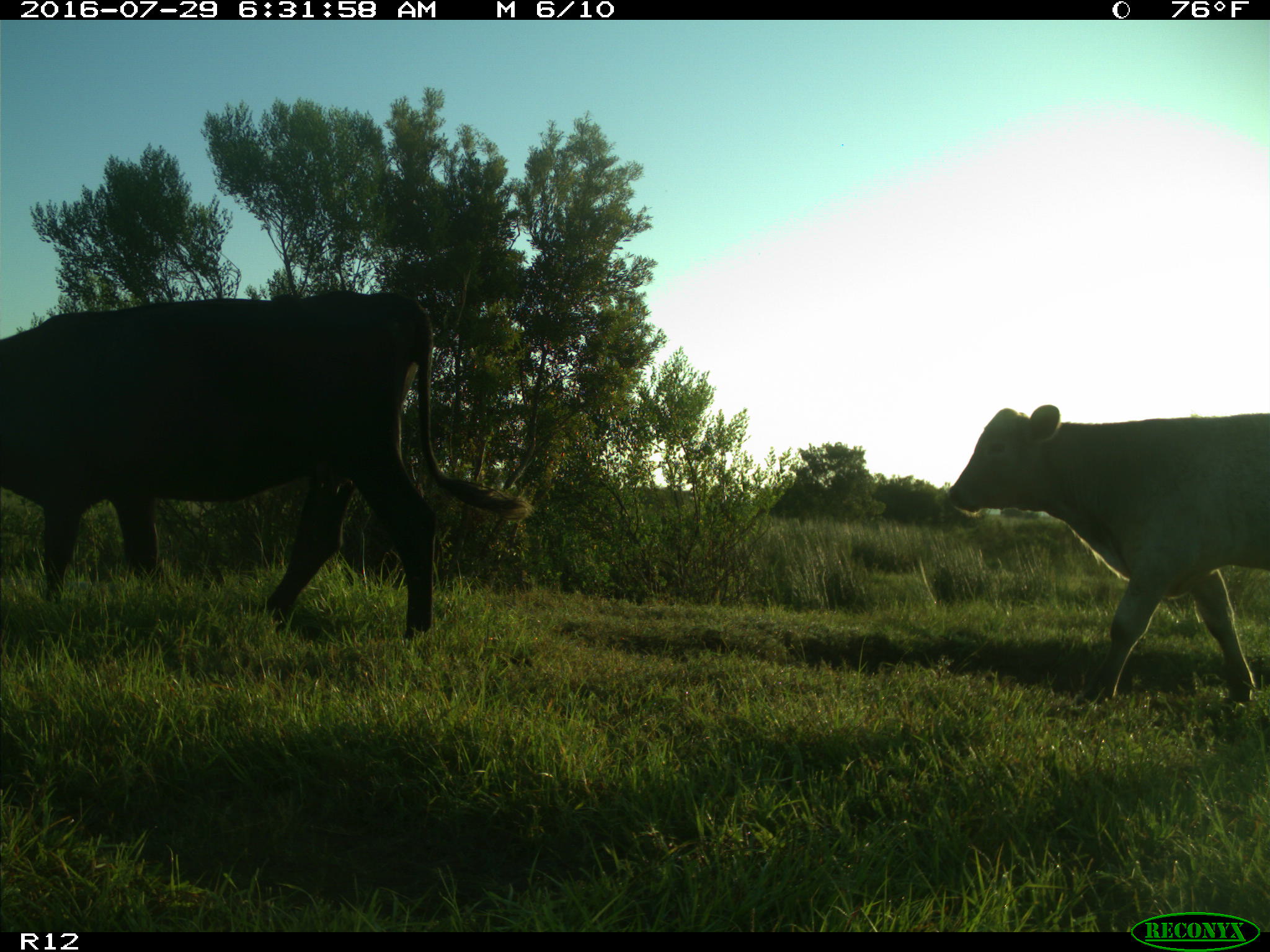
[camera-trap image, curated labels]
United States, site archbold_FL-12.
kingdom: Animalia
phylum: Chordata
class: Mammalia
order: Artiodactyla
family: Bovidae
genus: Bos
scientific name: Bos taurus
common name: domestic cow